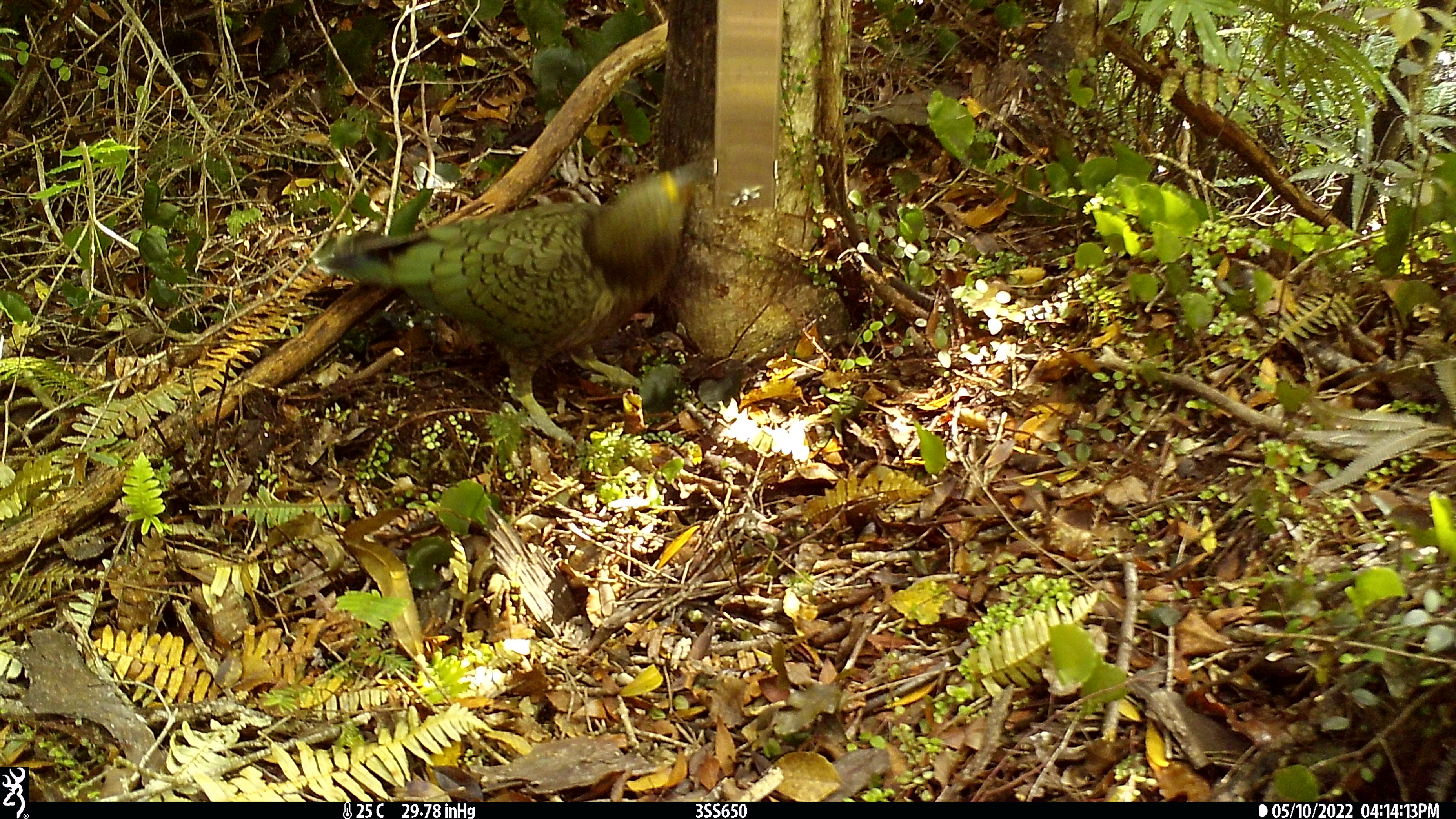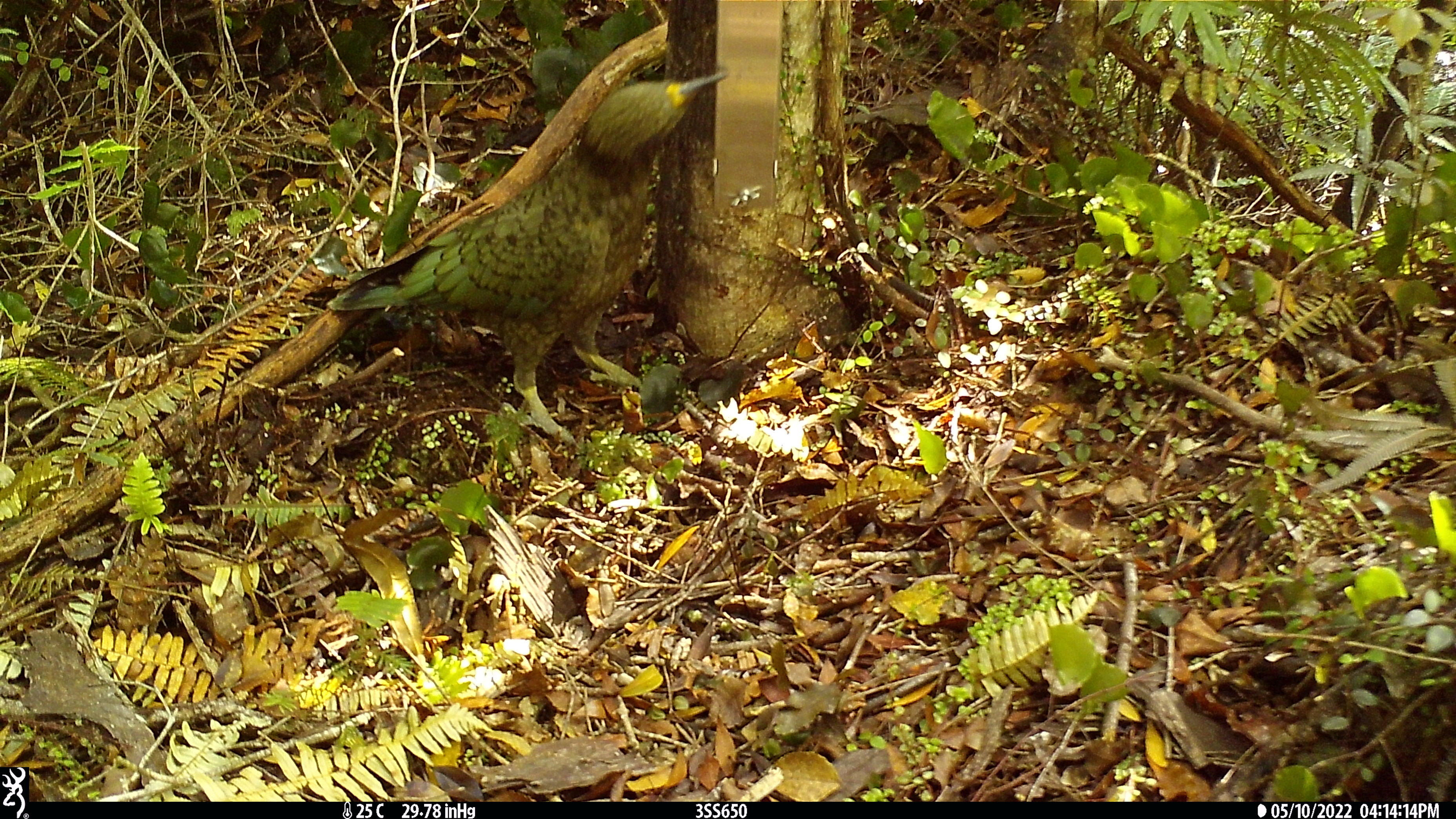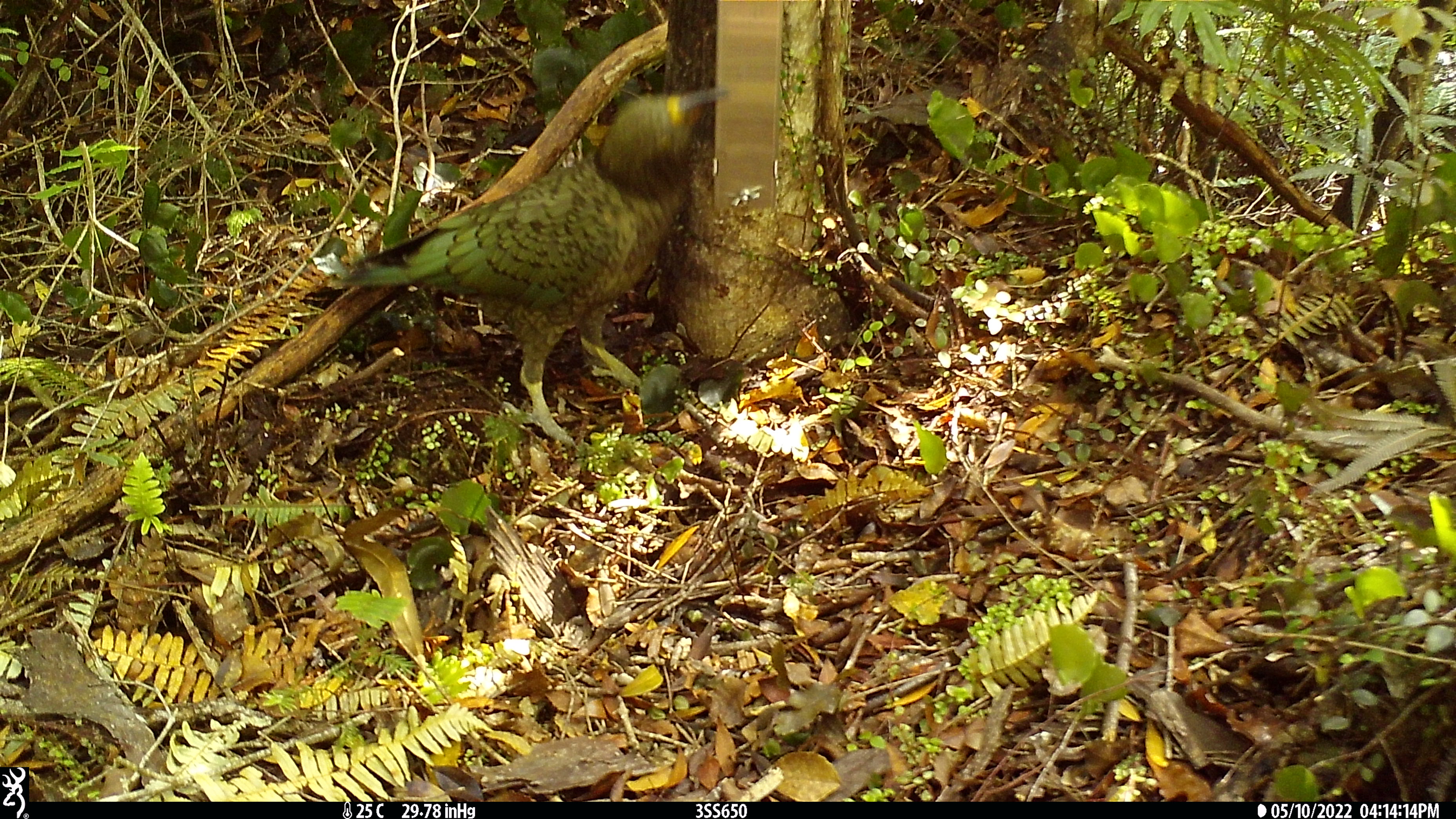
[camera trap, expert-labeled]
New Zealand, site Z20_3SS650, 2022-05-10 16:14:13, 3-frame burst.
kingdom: Animalia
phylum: Chordata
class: Aves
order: Psittaciformes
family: Strigopidae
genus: Nestor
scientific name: Nestor notabilis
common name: kea